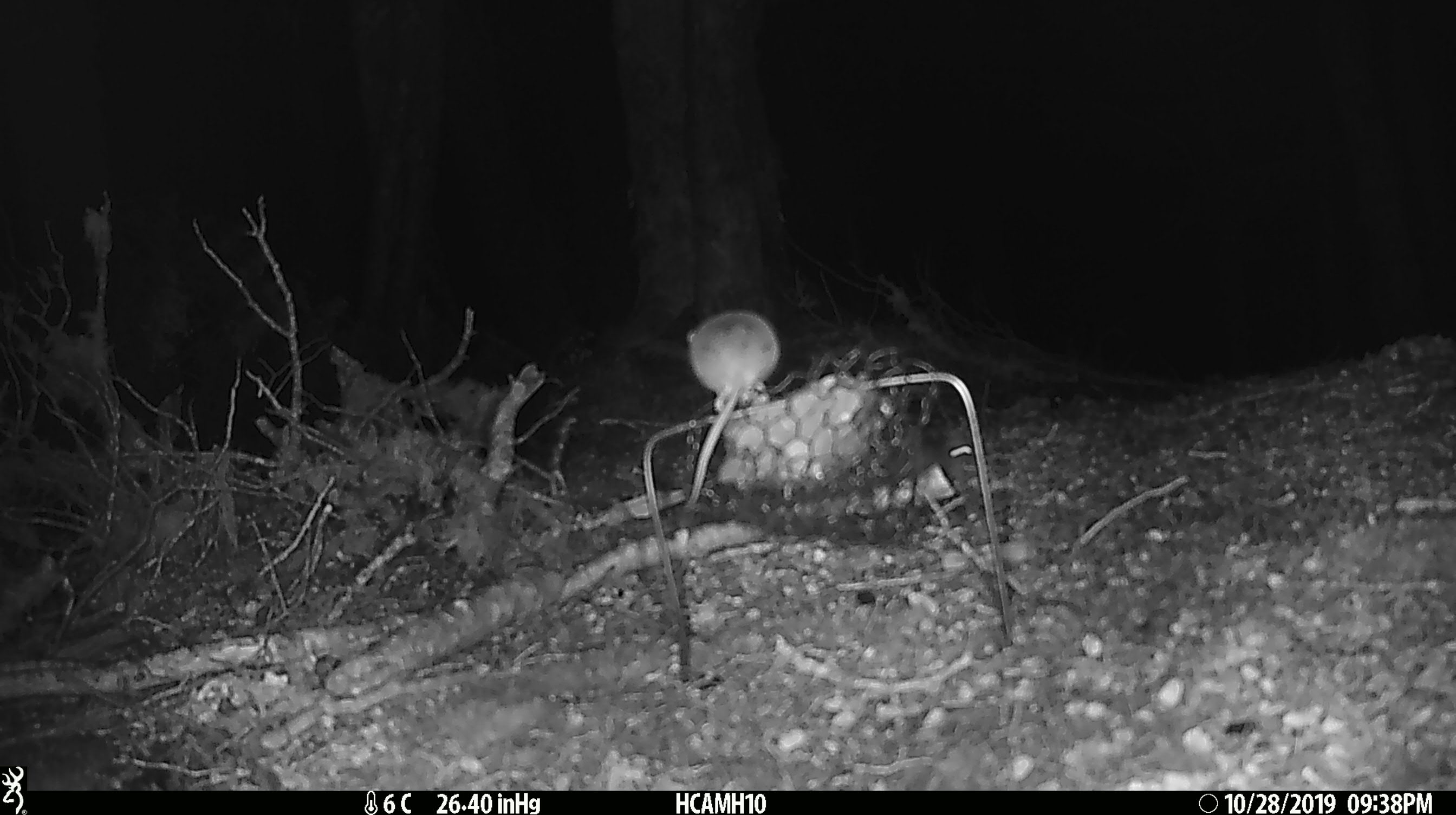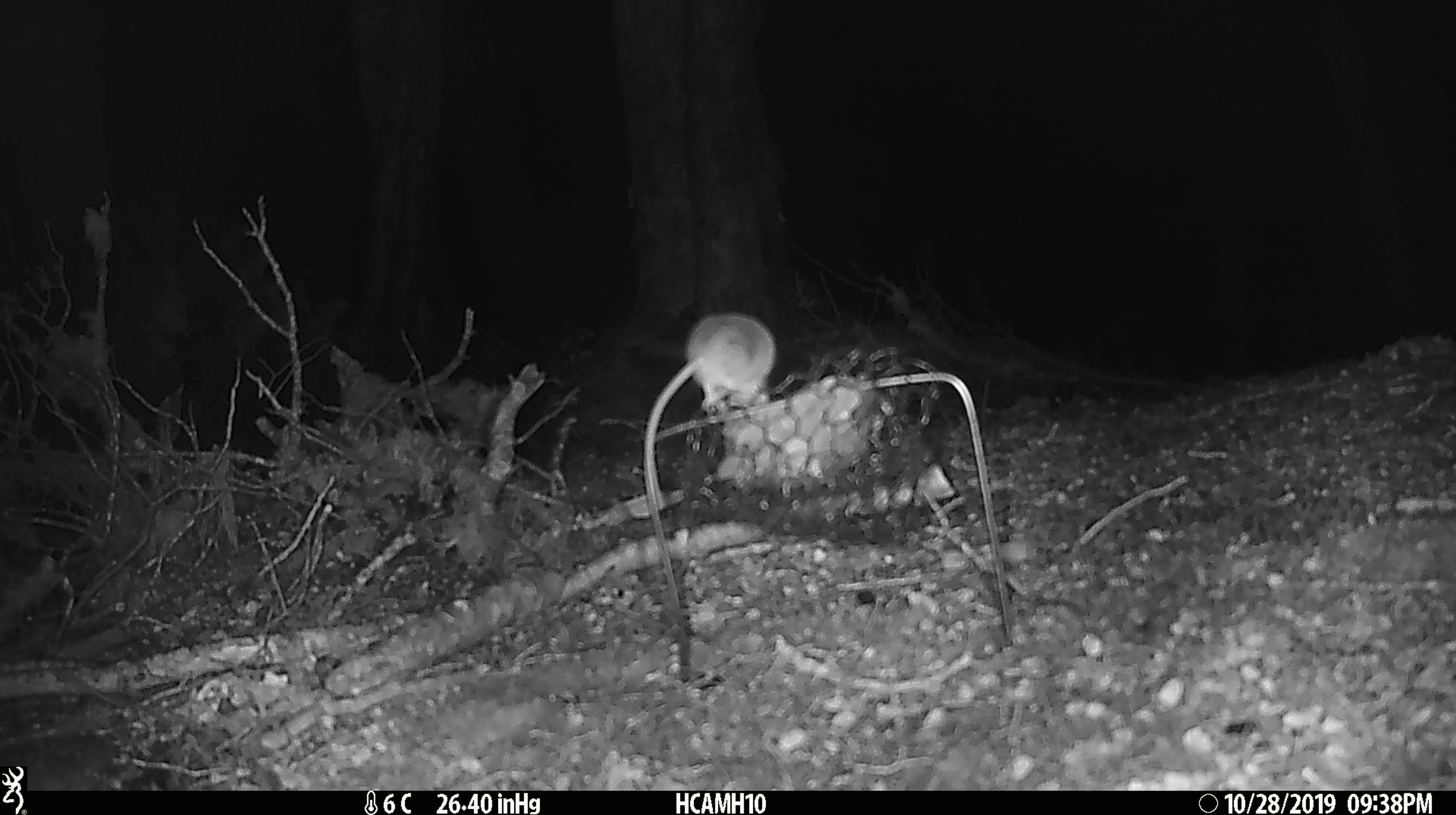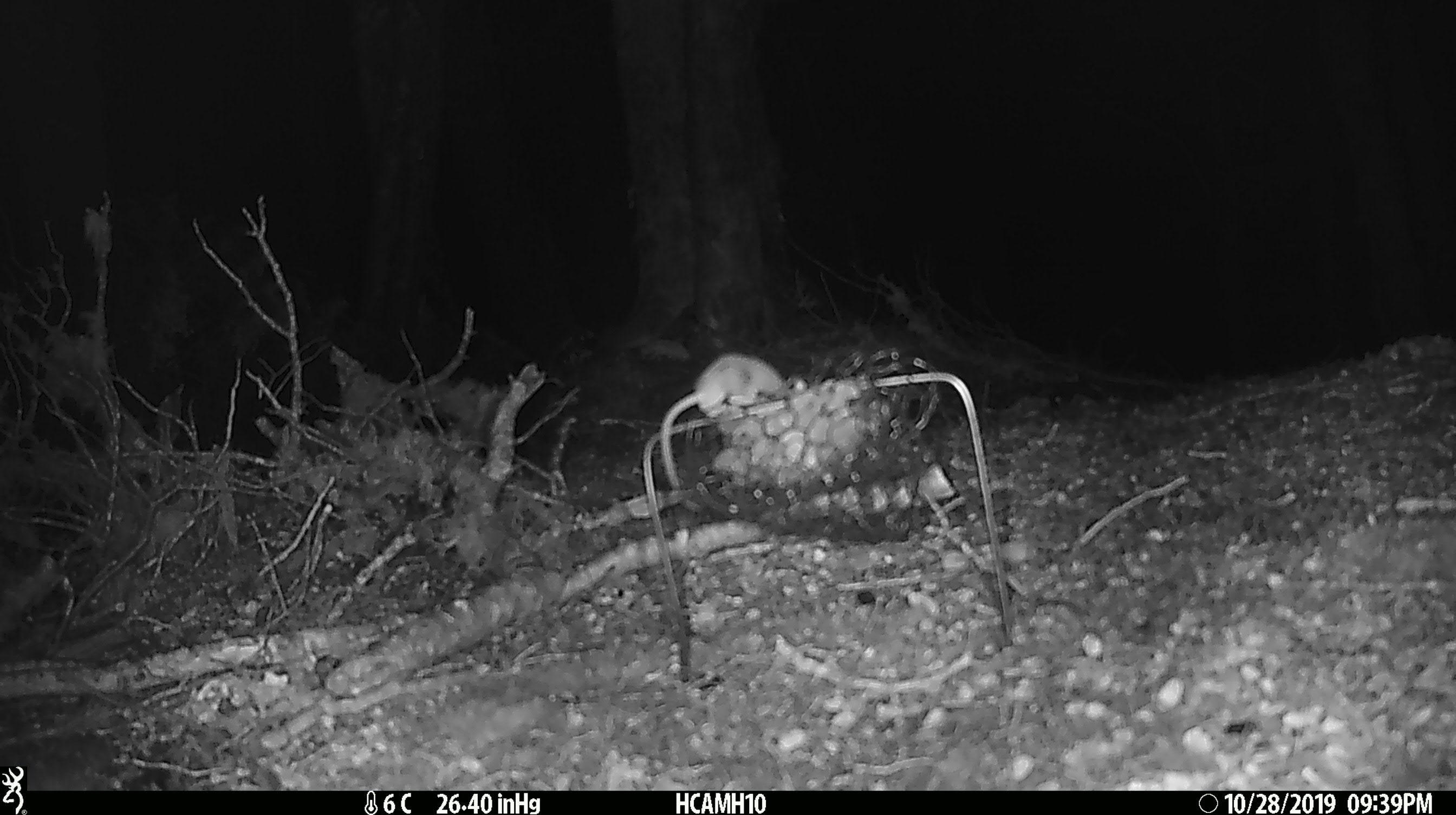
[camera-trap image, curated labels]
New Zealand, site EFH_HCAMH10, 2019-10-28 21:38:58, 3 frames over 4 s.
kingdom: Animalia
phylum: Chordata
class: Mammalia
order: Rodentia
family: Muridae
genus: Mus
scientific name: Mus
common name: mouse